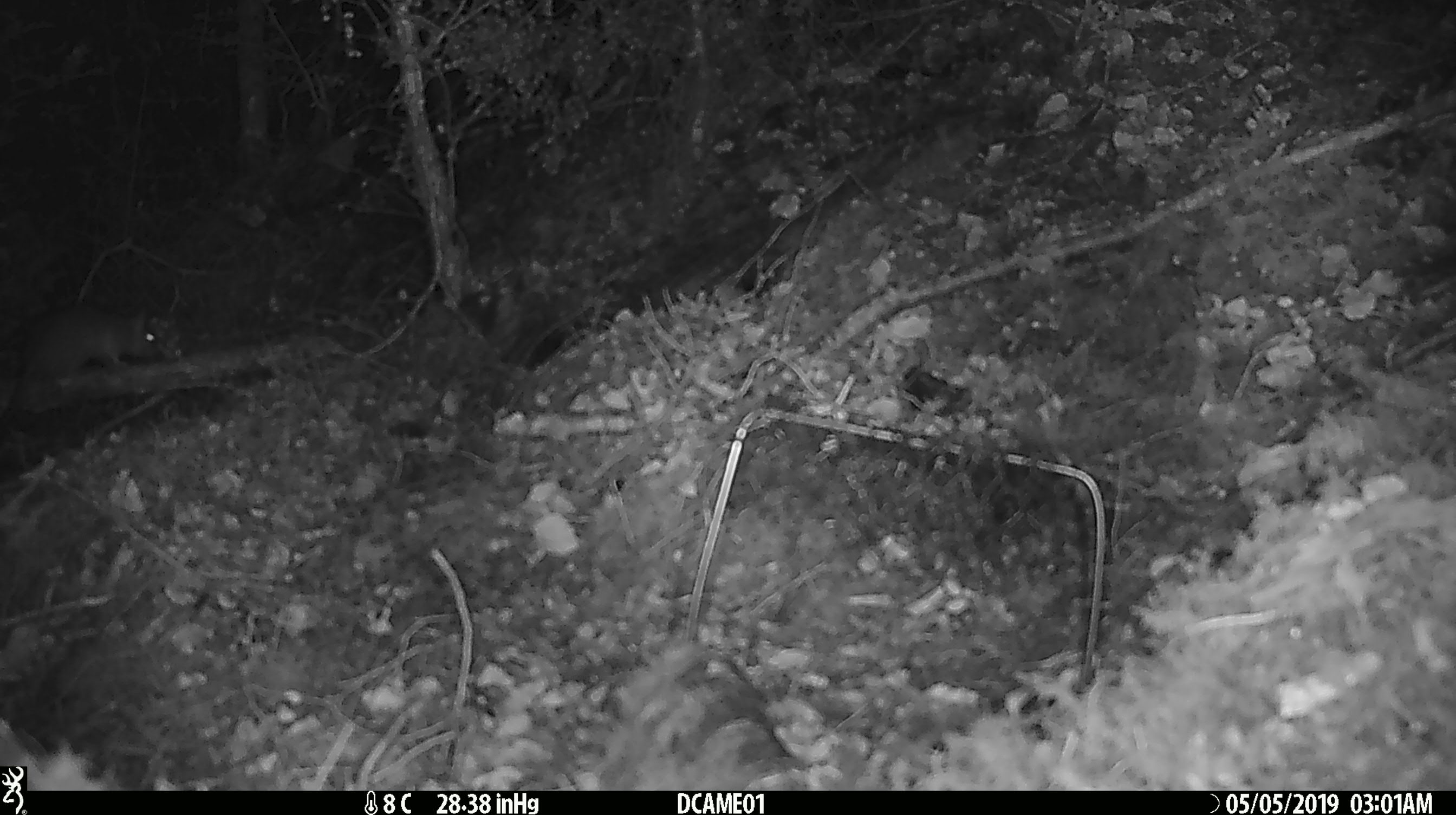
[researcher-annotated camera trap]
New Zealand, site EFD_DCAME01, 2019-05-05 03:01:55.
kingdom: Animalia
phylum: Chordata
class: Mammalia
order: Rodentia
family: Muridae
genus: Rattus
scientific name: Rattus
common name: rat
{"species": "rat (Rattus)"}